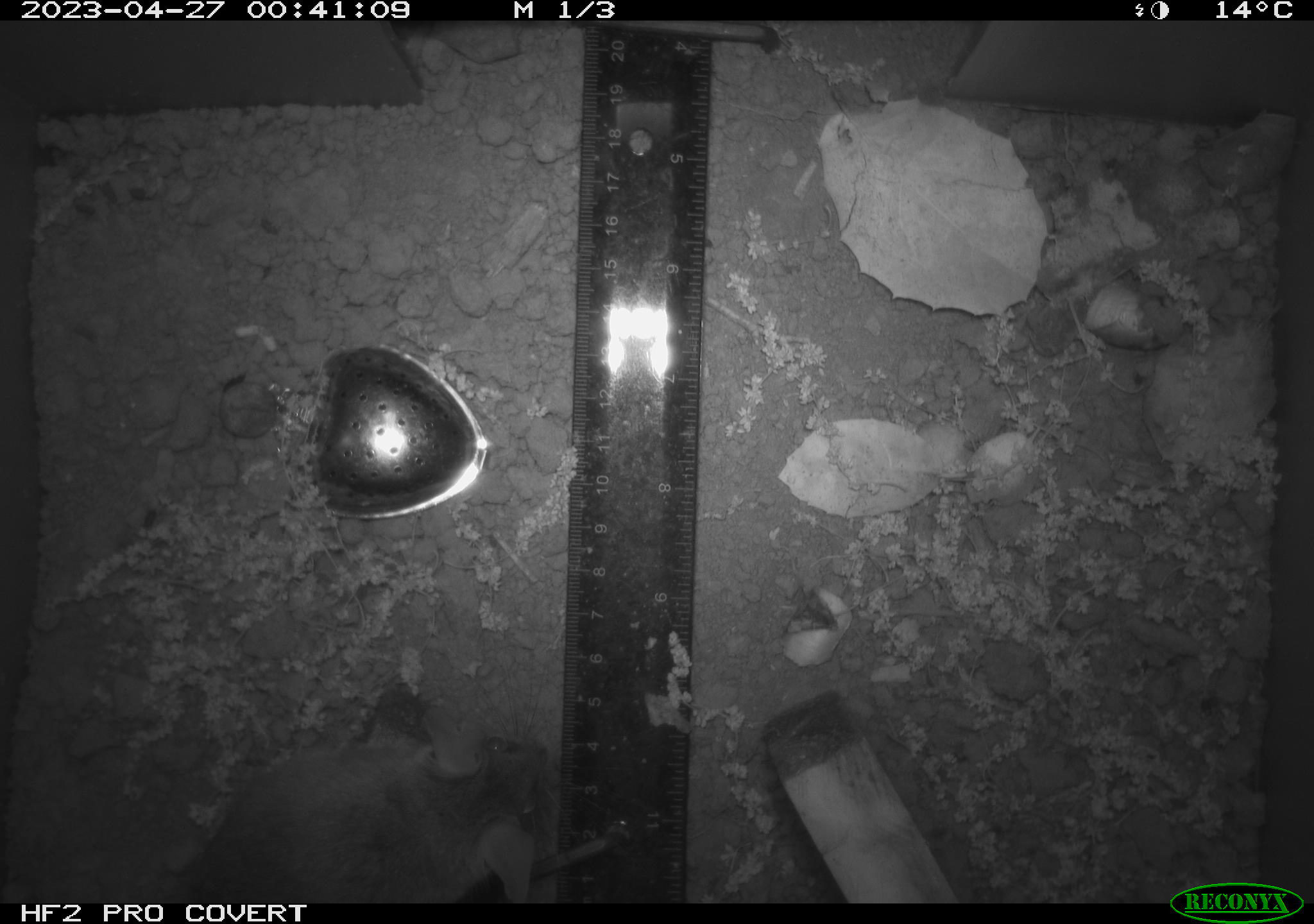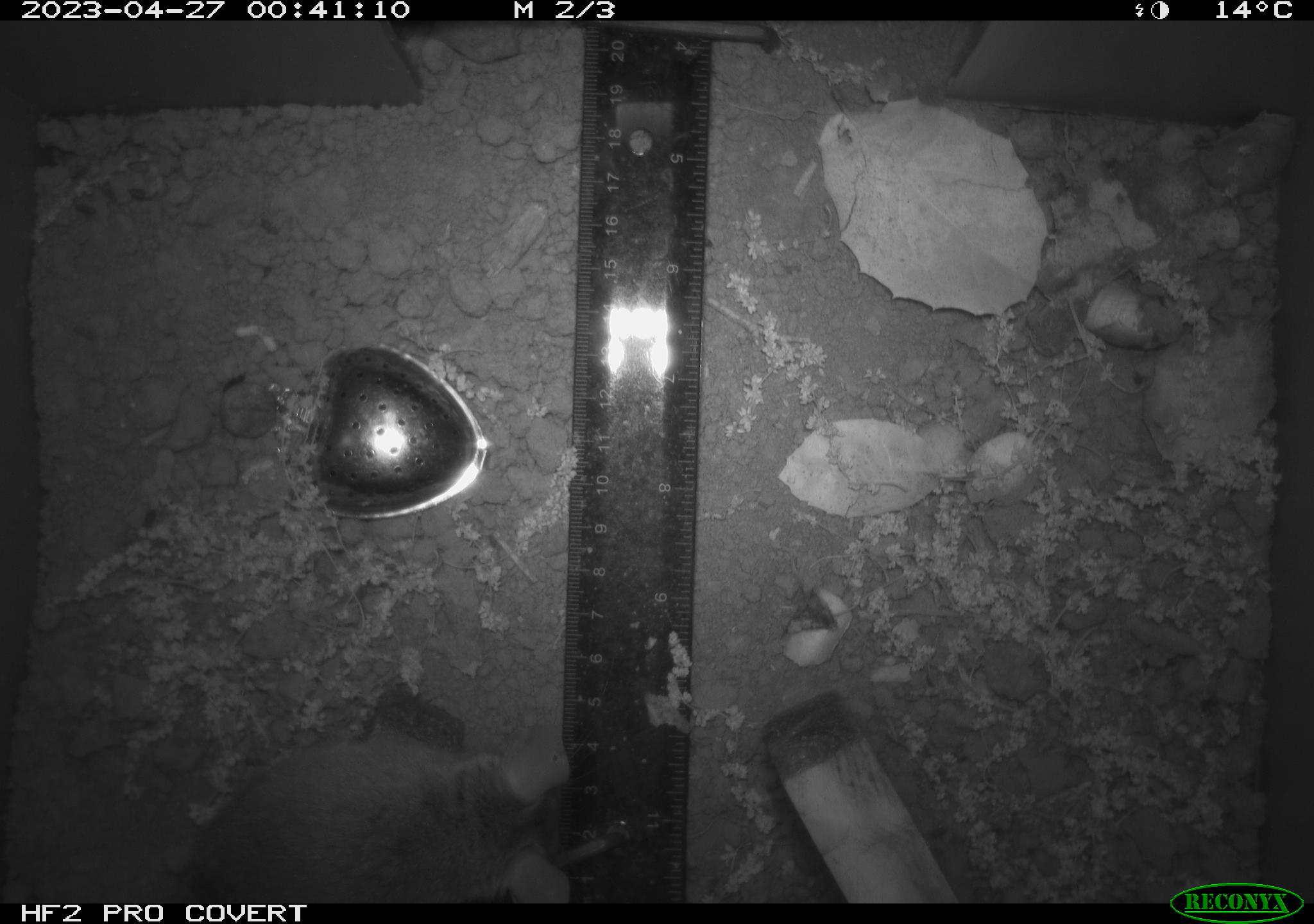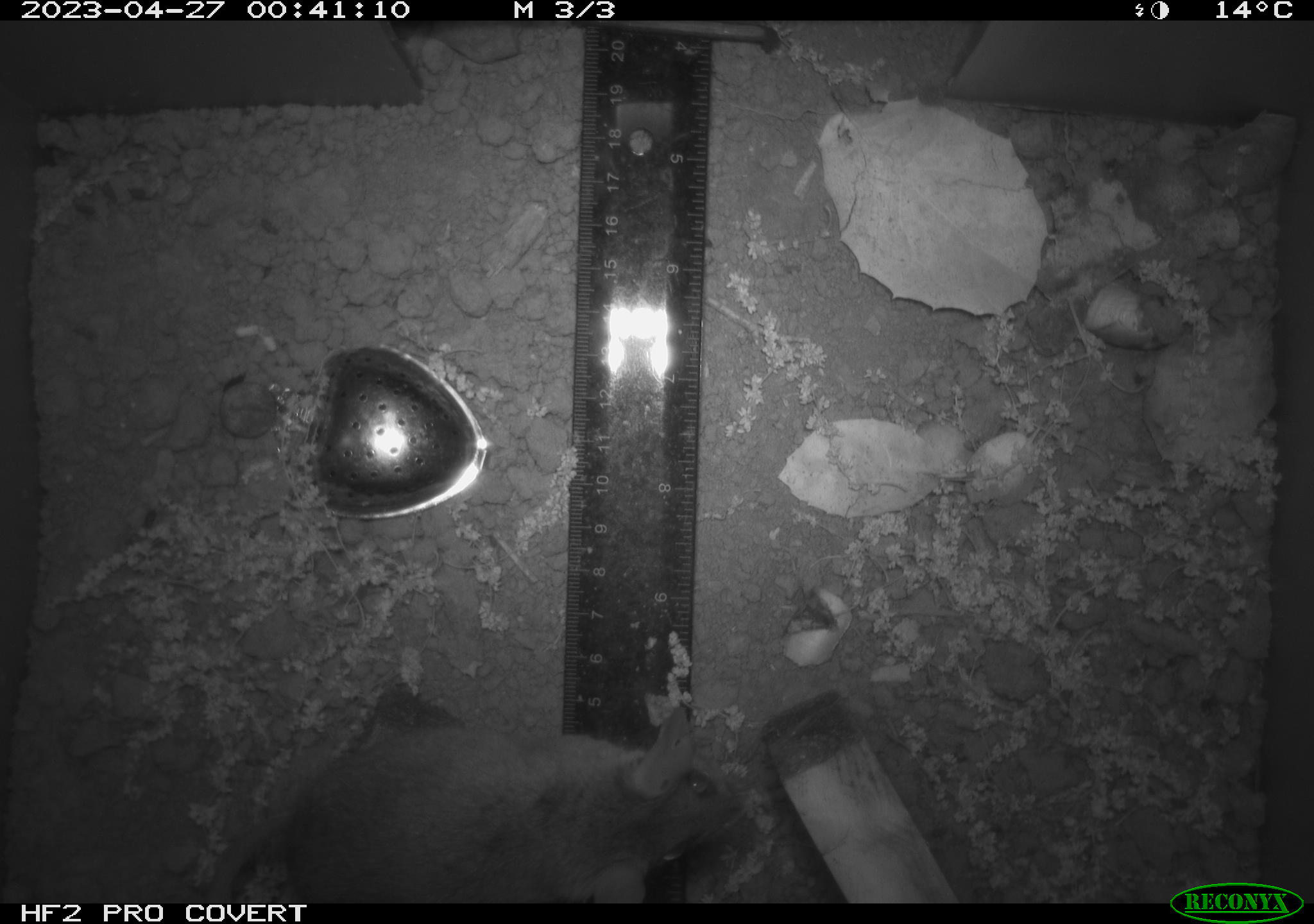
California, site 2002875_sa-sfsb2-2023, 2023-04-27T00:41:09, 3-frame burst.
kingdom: Animalia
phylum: Chordata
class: Mammalia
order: Rodentia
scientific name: Rodentia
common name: mouse species